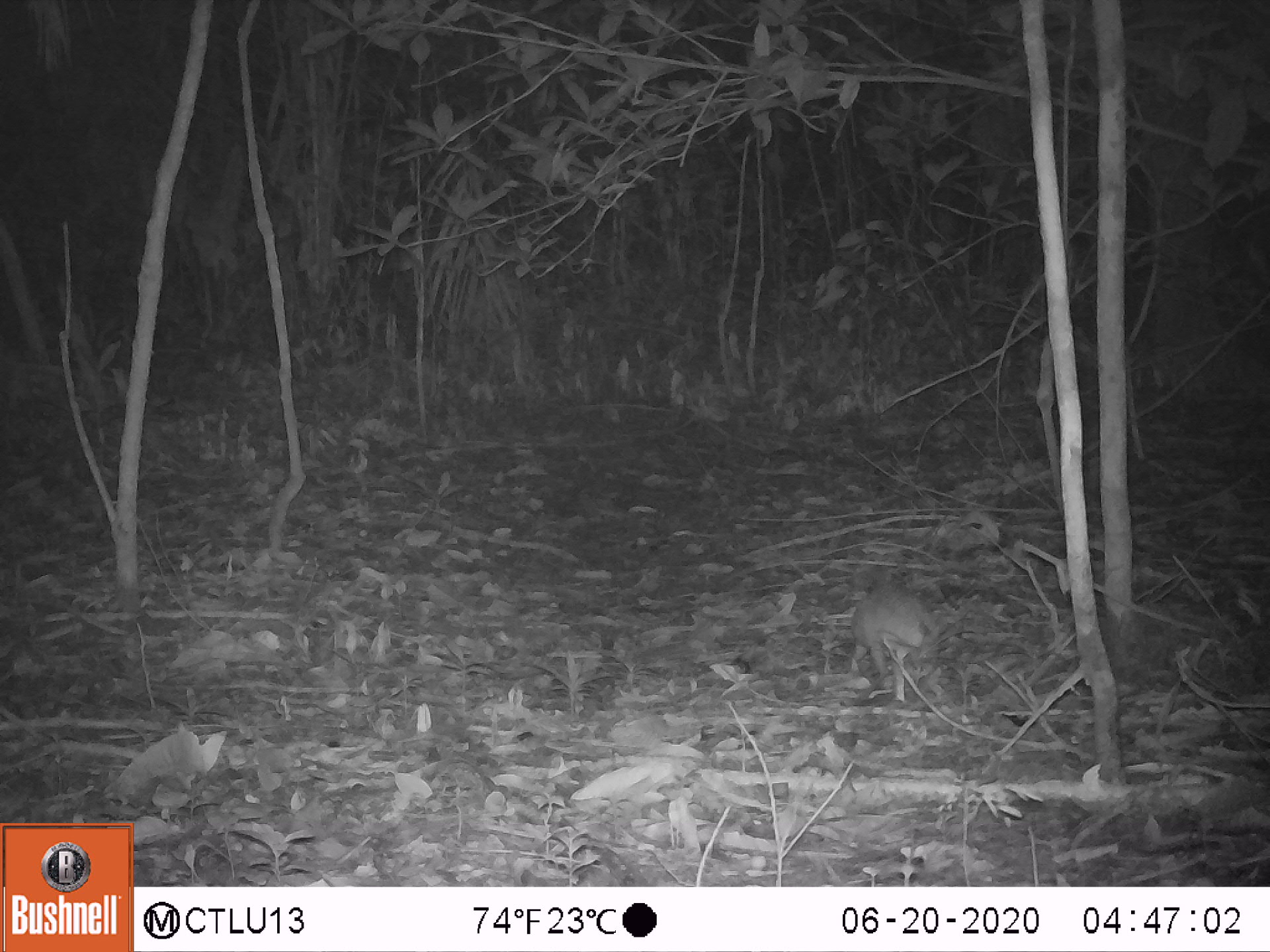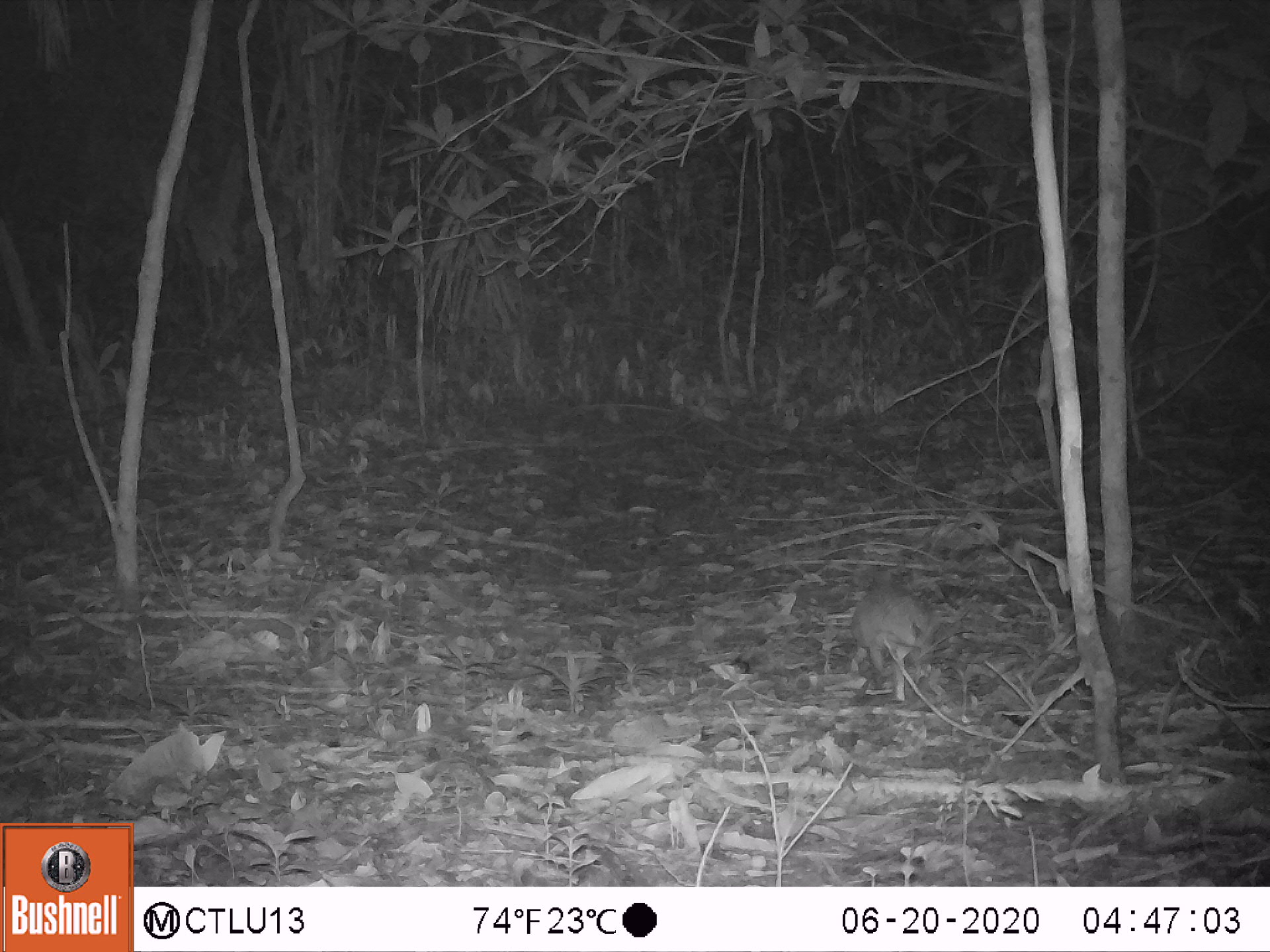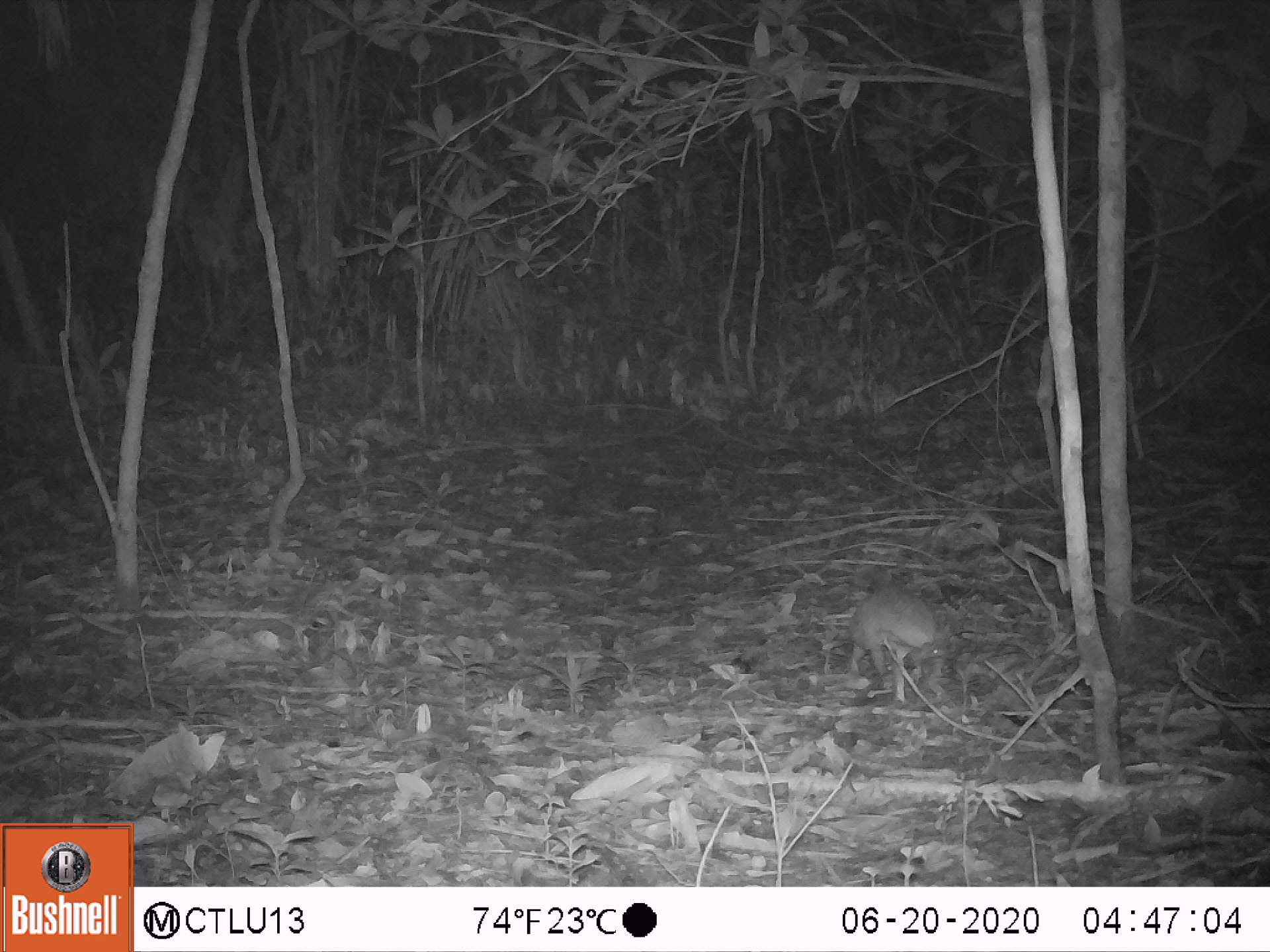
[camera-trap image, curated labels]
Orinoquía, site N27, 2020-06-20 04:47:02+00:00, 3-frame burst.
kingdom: Animalia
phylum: Chordata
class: Mammalia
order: Cingulata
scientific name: Cingulata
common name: armadillo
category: unknown armadillo